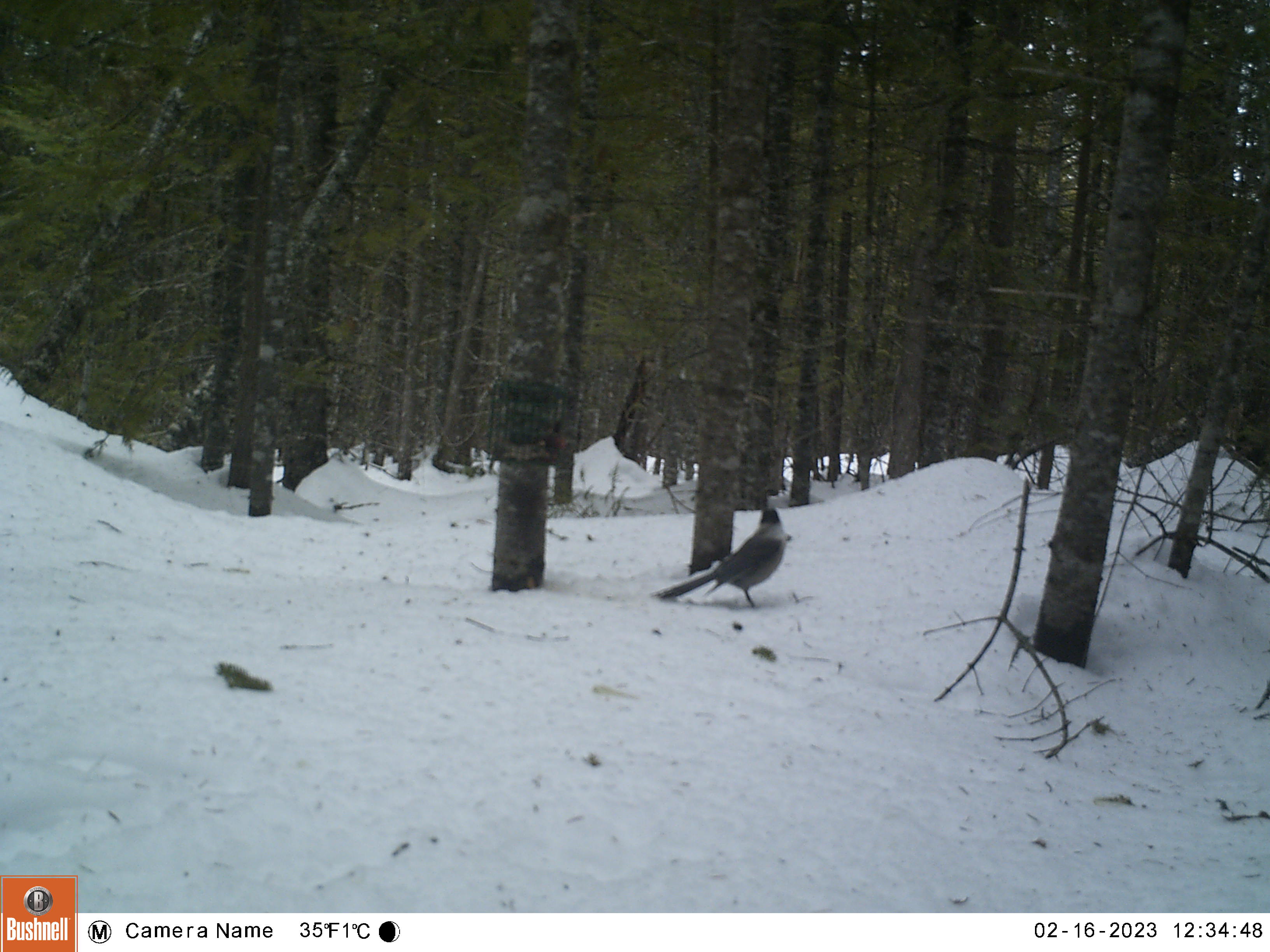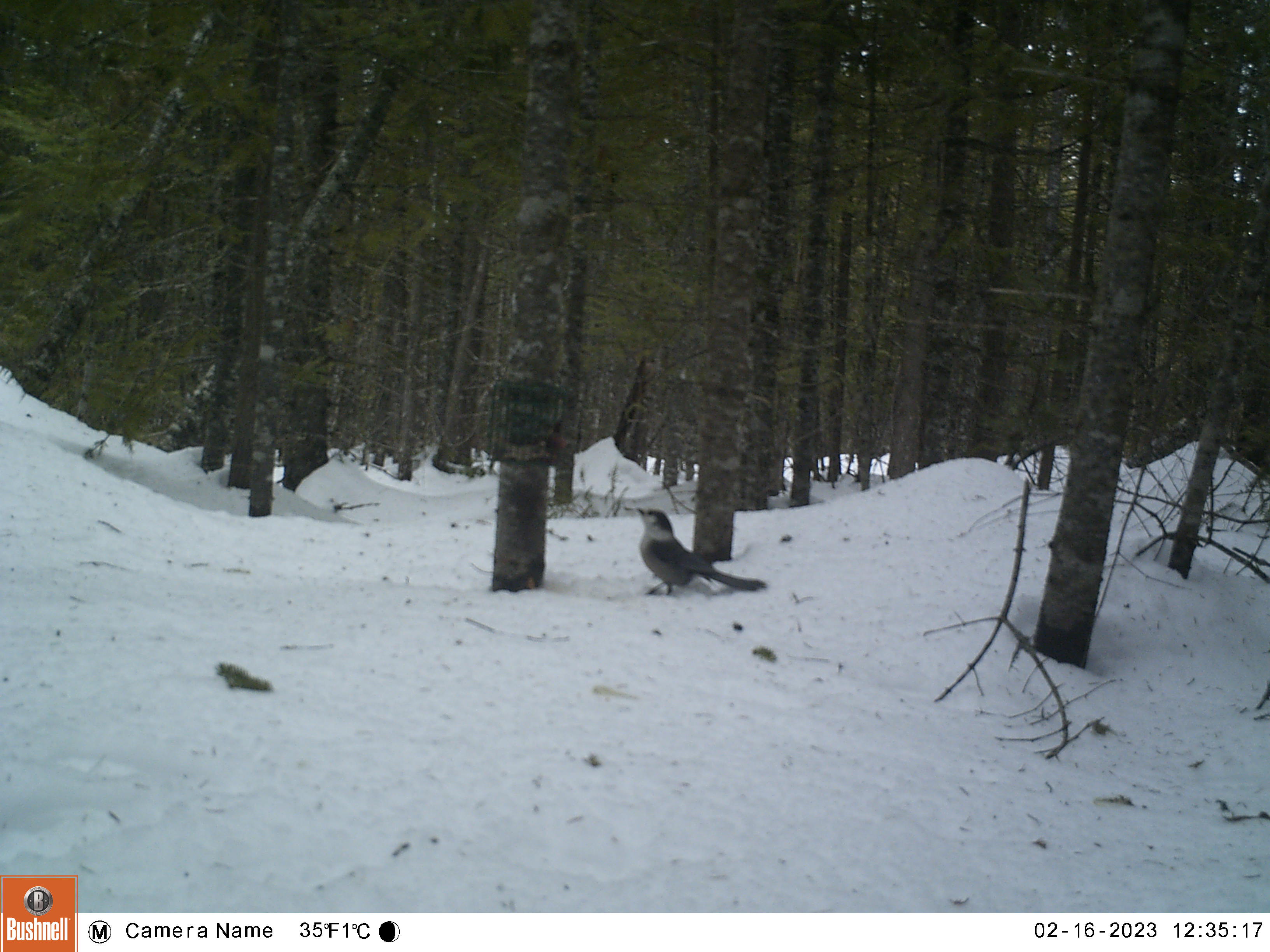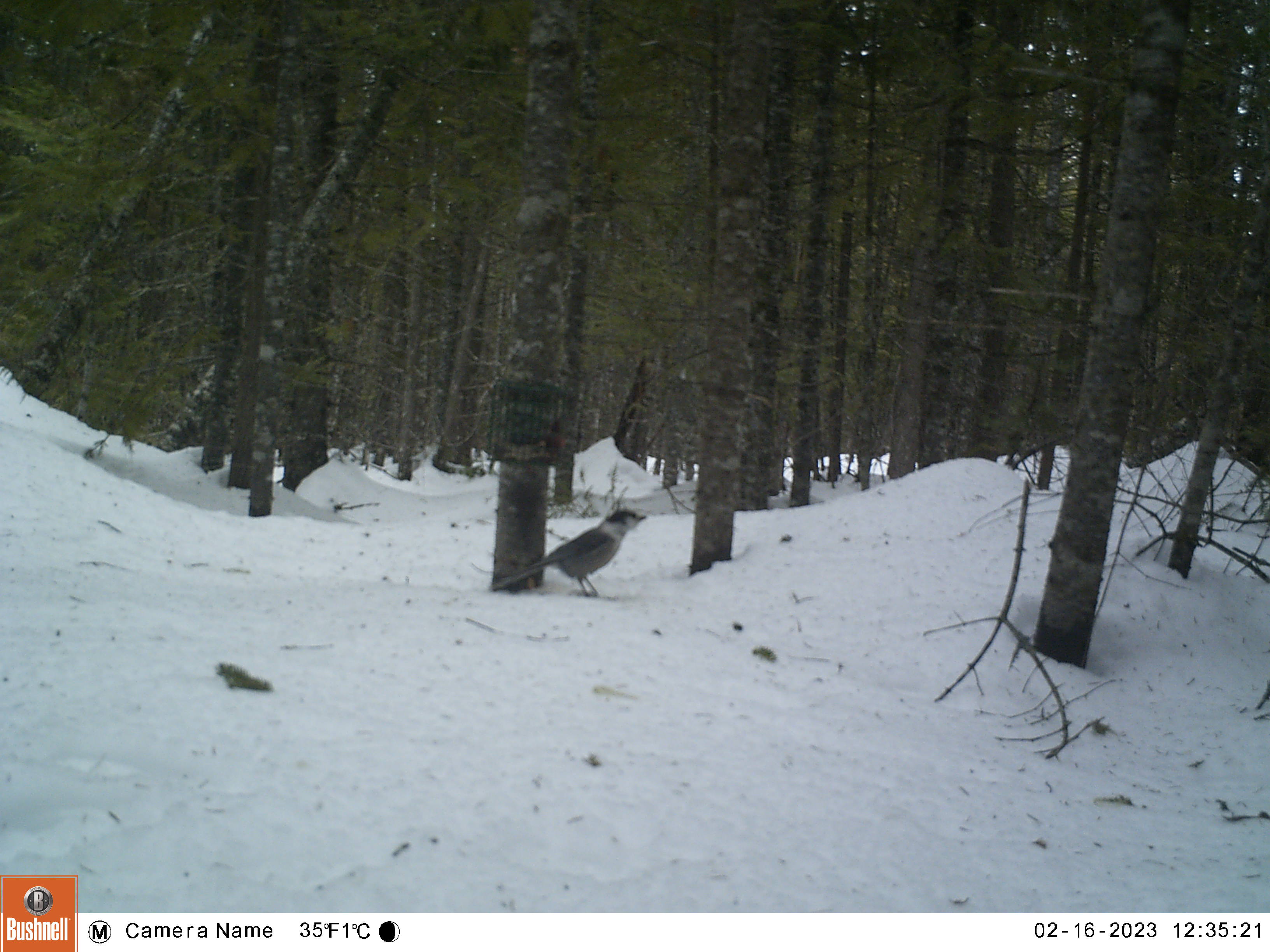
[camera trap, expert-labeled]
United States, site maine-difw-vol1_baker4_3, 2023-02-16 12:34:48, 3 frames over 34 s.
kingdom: Animalia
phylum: Chordata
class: Aves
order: Passeriformes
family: Corvidae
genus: Perisoreus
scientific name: Perisoreus canadensis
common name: canada jay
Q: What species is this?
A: Canada jay (Perisoreus canadensis).